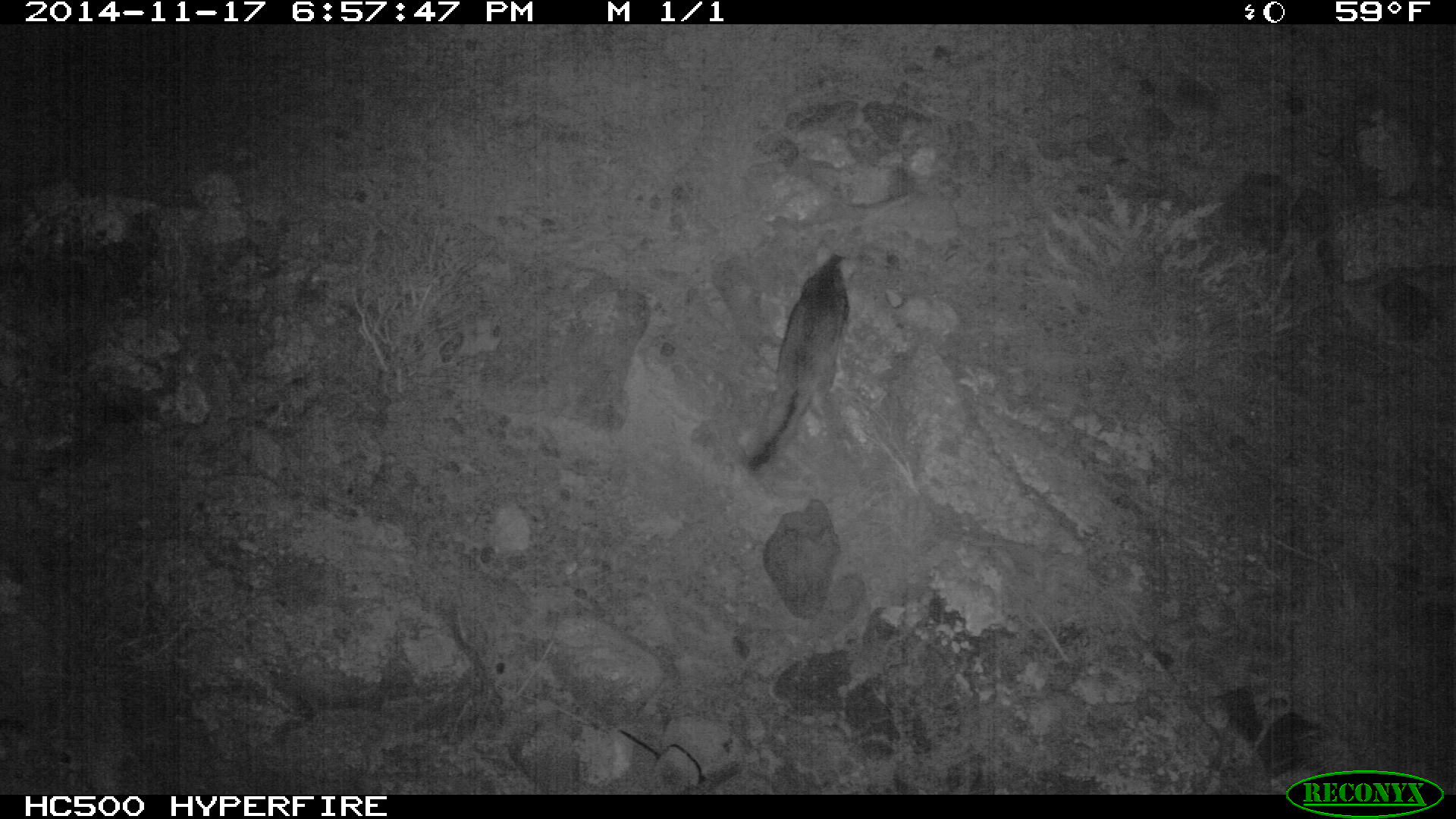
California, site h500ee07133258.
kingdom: Animalia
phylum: Chordata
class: Mammalia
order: Carnivora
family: Canidae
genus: Urocyon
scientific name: Urocyon littoralis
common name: island fox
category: fox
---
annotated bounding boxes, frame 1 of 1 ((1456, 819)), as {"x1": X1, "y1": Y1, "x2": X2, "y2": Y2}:
fox: {"x1": 737, "y1": 253, "x2": 850, "y2": 473}